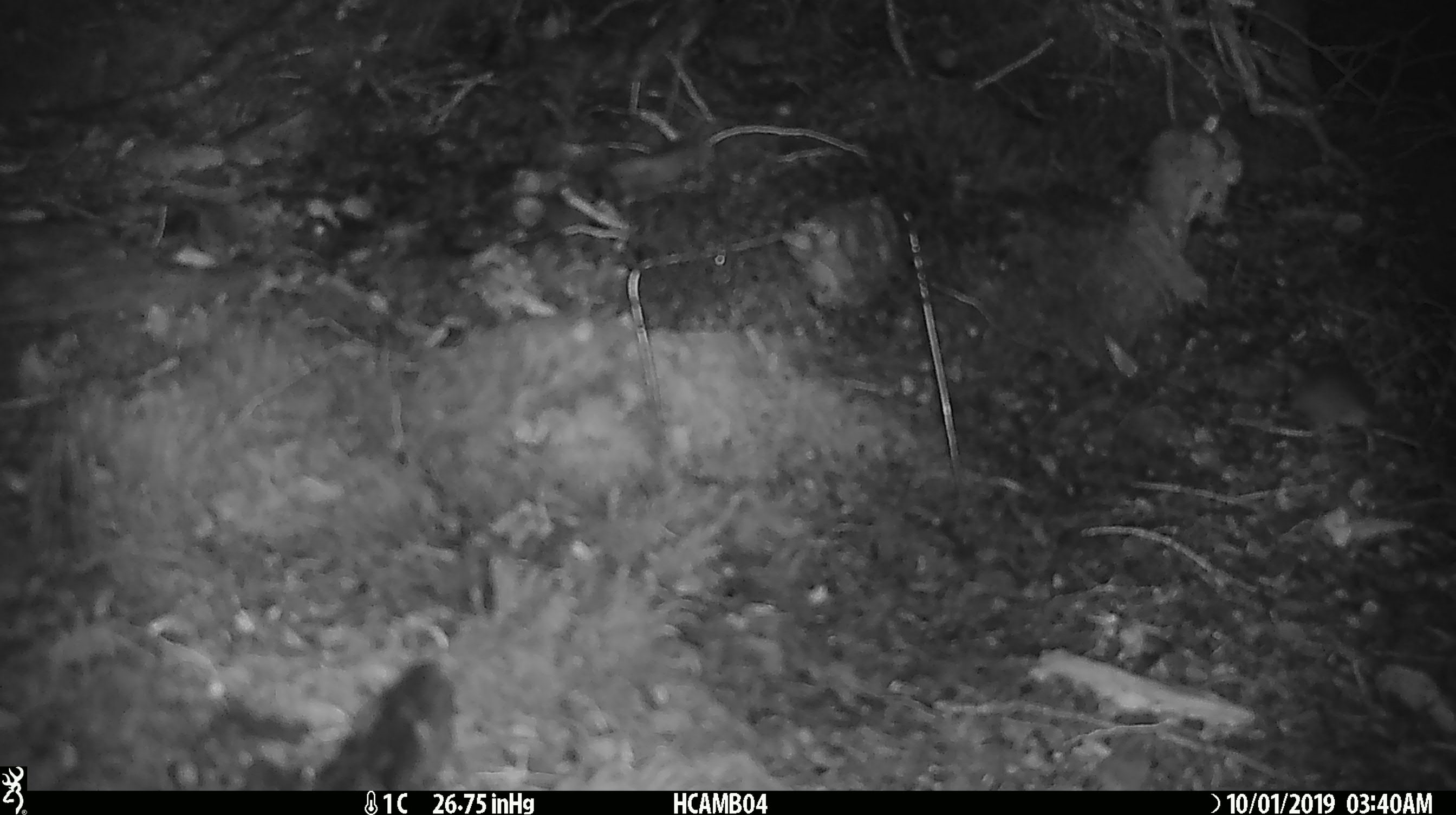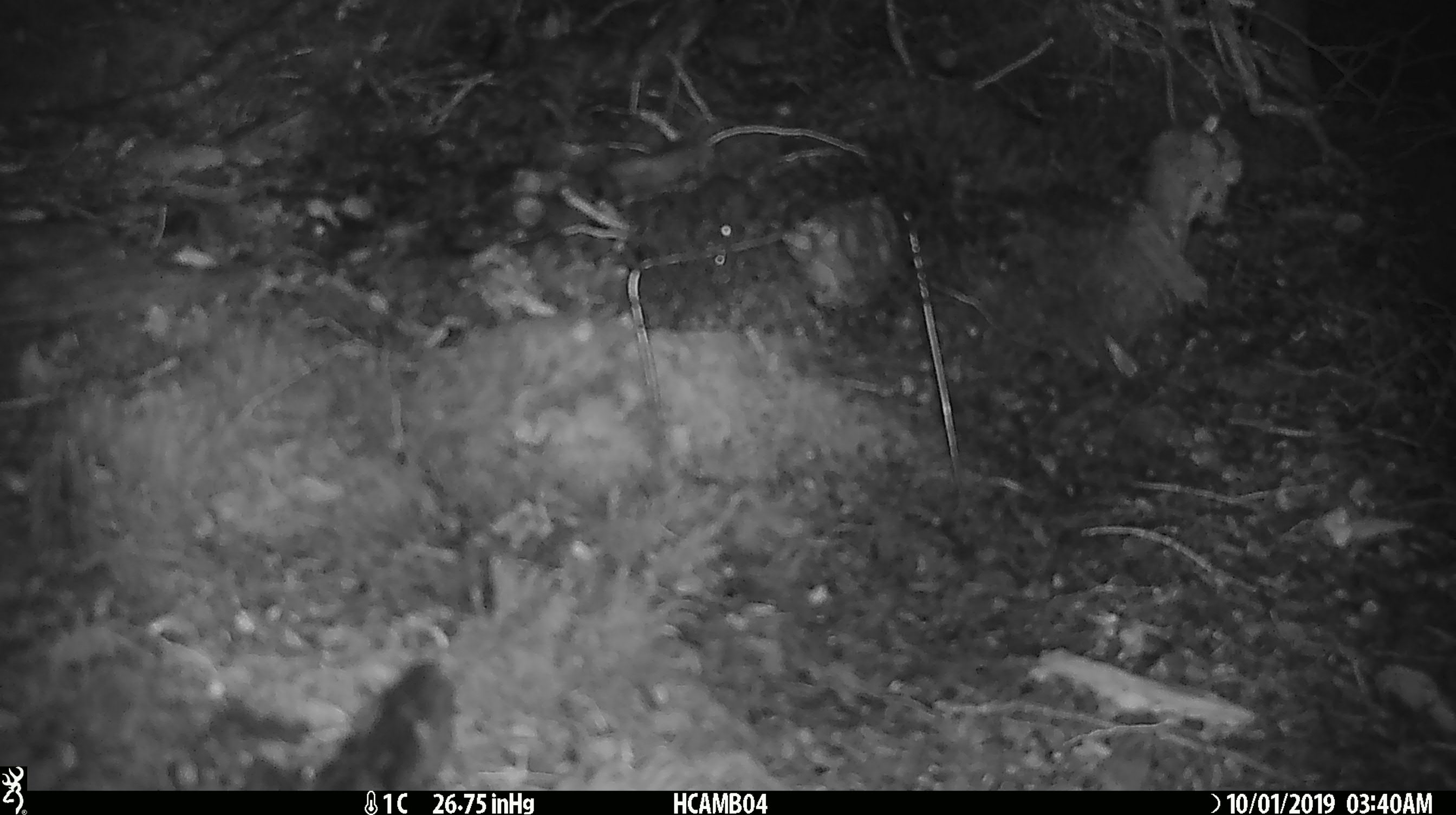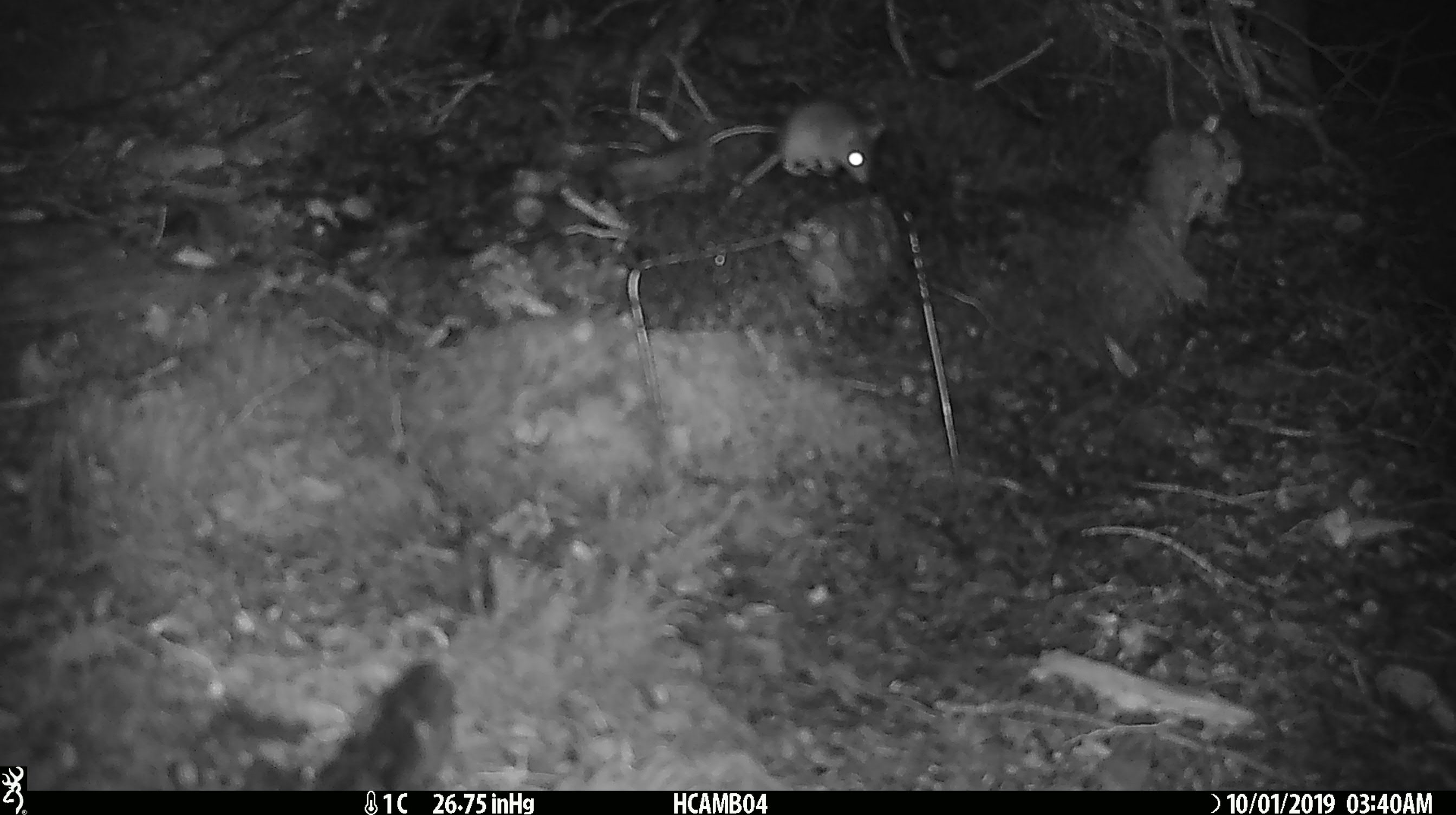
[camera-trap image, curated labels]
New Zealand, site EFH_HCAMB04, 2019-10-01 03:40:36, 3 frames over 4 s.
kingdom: Animalia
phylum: Chordata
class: Mammalia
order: Rodentia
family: Muridae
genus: Mus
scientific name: Mus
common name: mouse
Mouse (Mus).